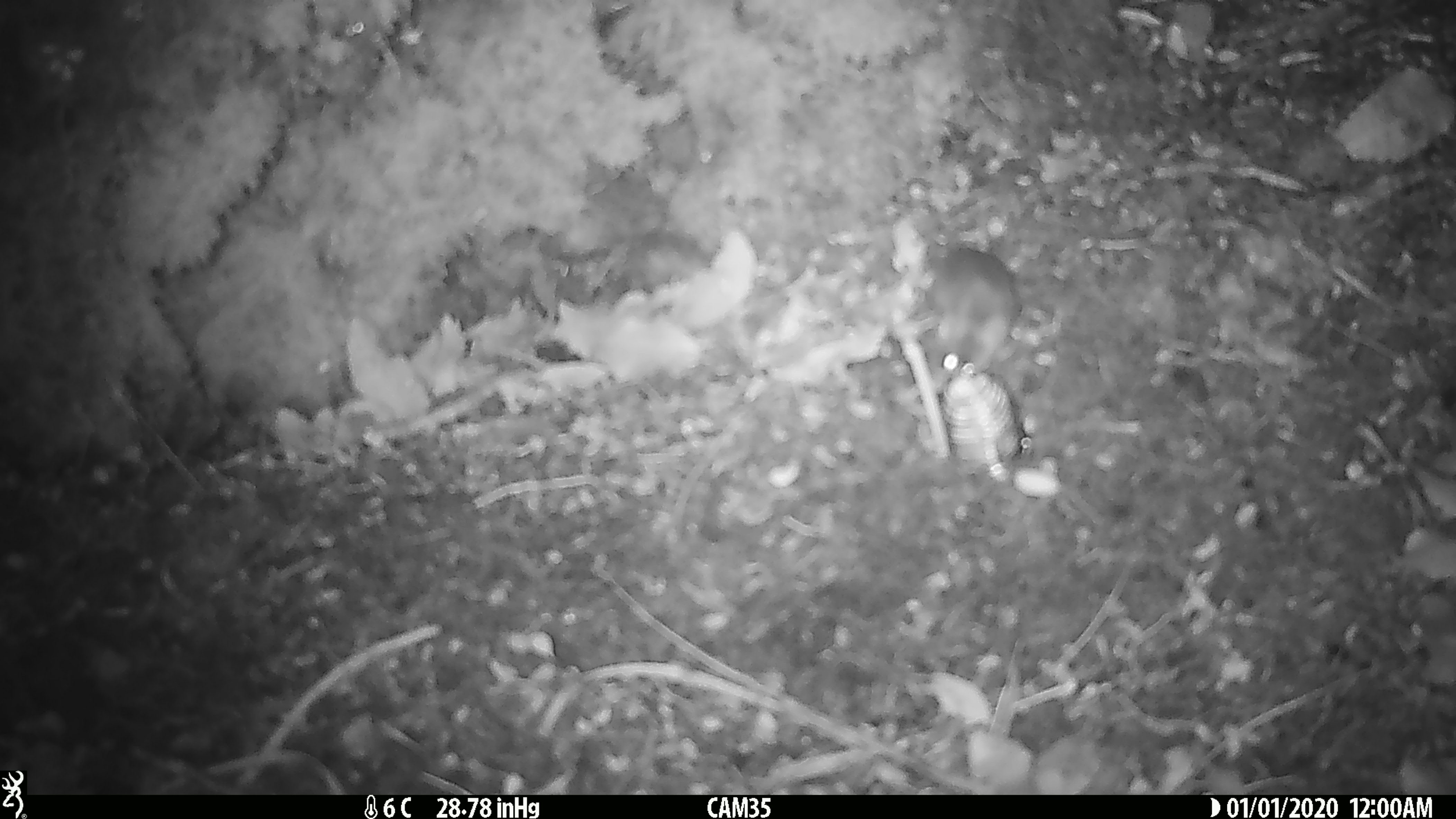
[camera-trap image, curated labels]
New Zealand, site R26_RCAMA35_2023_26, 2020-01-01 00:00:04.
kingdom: Animalia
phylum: Chordata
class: Mammalia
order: Rodentia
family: Muridae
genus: Mus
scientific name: Mus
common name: mouse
Mouse (Mus).